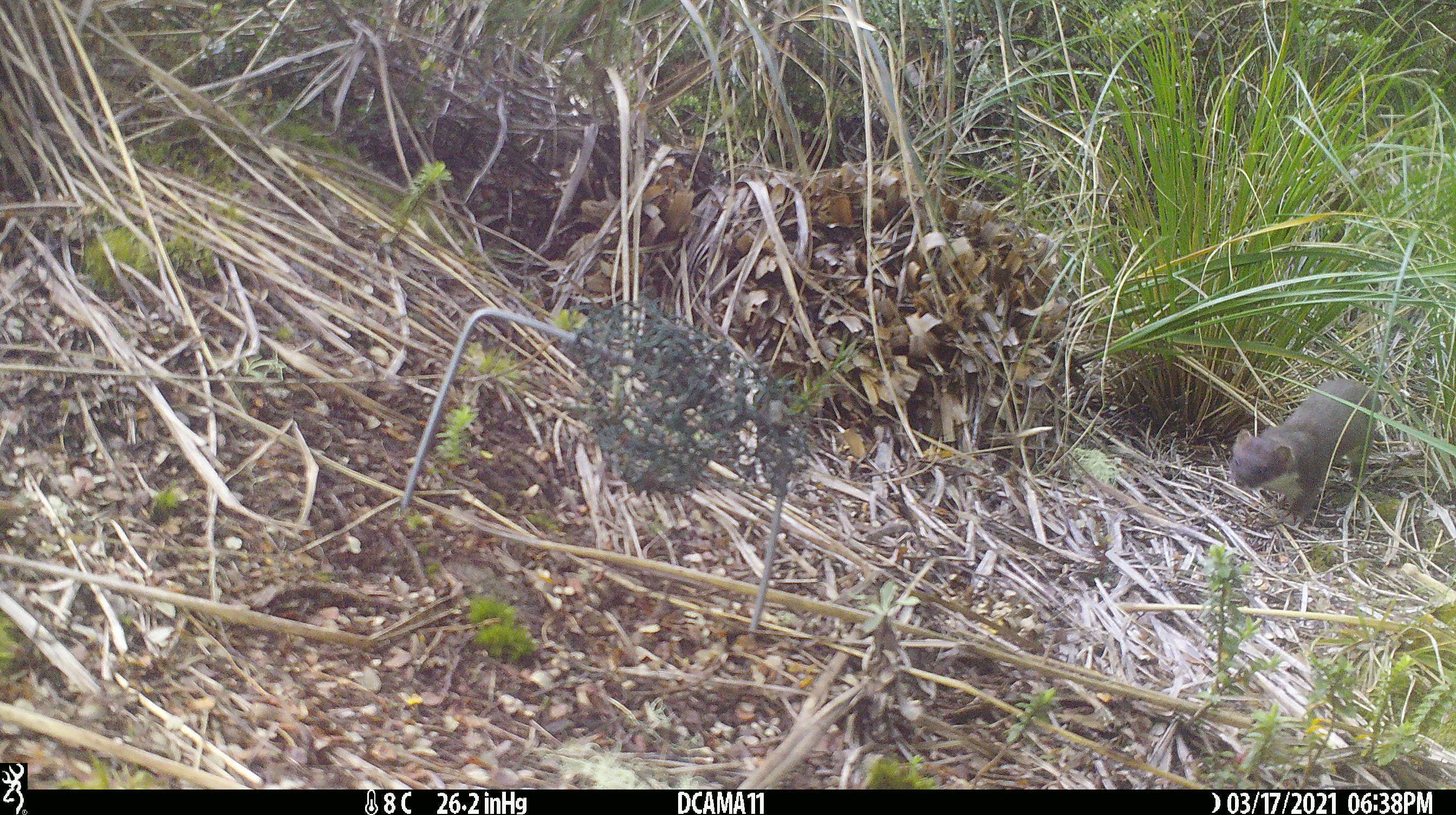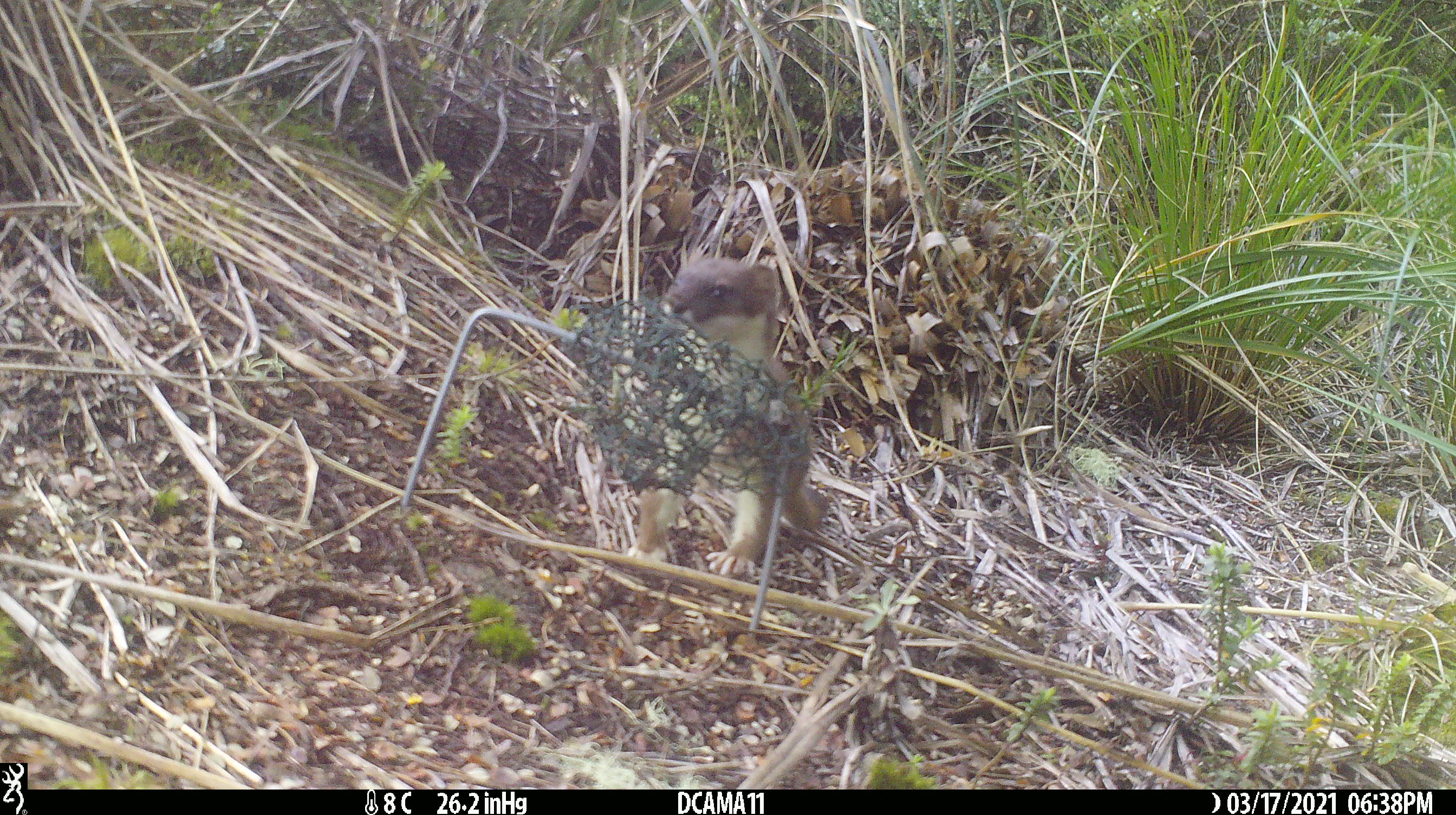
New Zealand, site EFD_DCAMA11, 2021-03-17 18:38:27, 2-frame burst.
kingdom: Animalia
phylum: Chordata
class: Mammalia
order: Carnivora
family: Mustelidae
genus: Mustela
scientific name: Mustela erminea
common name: stoat